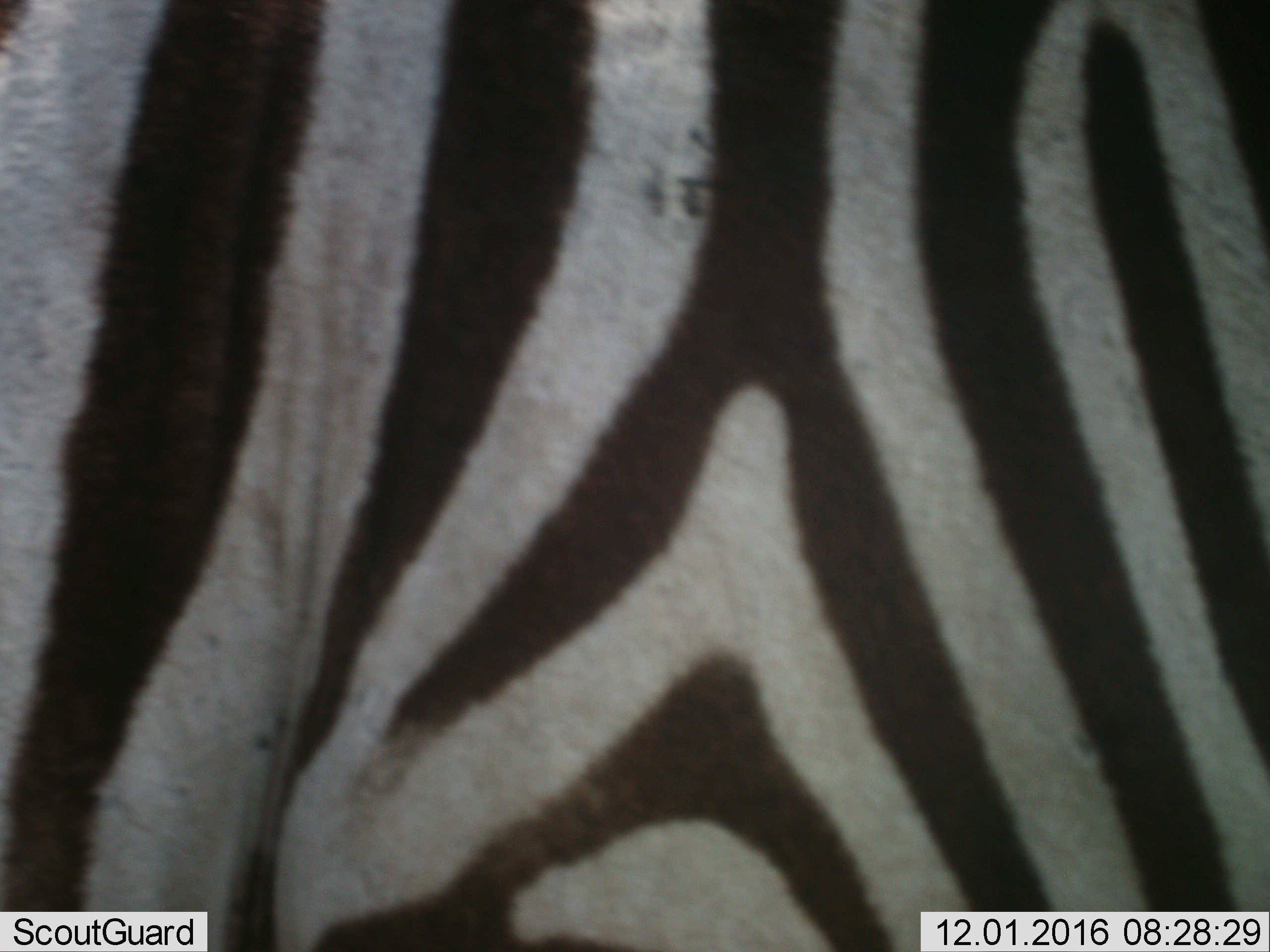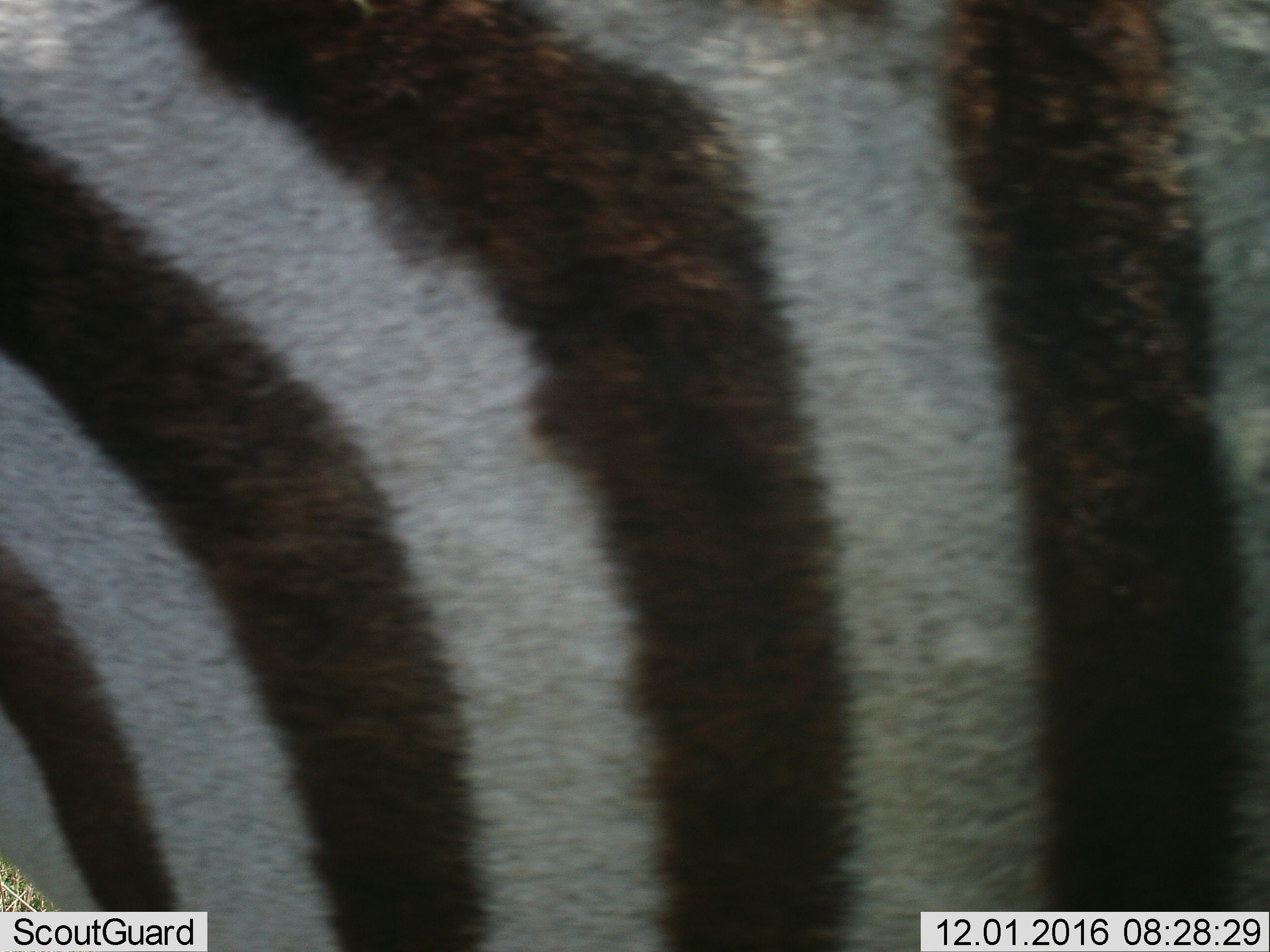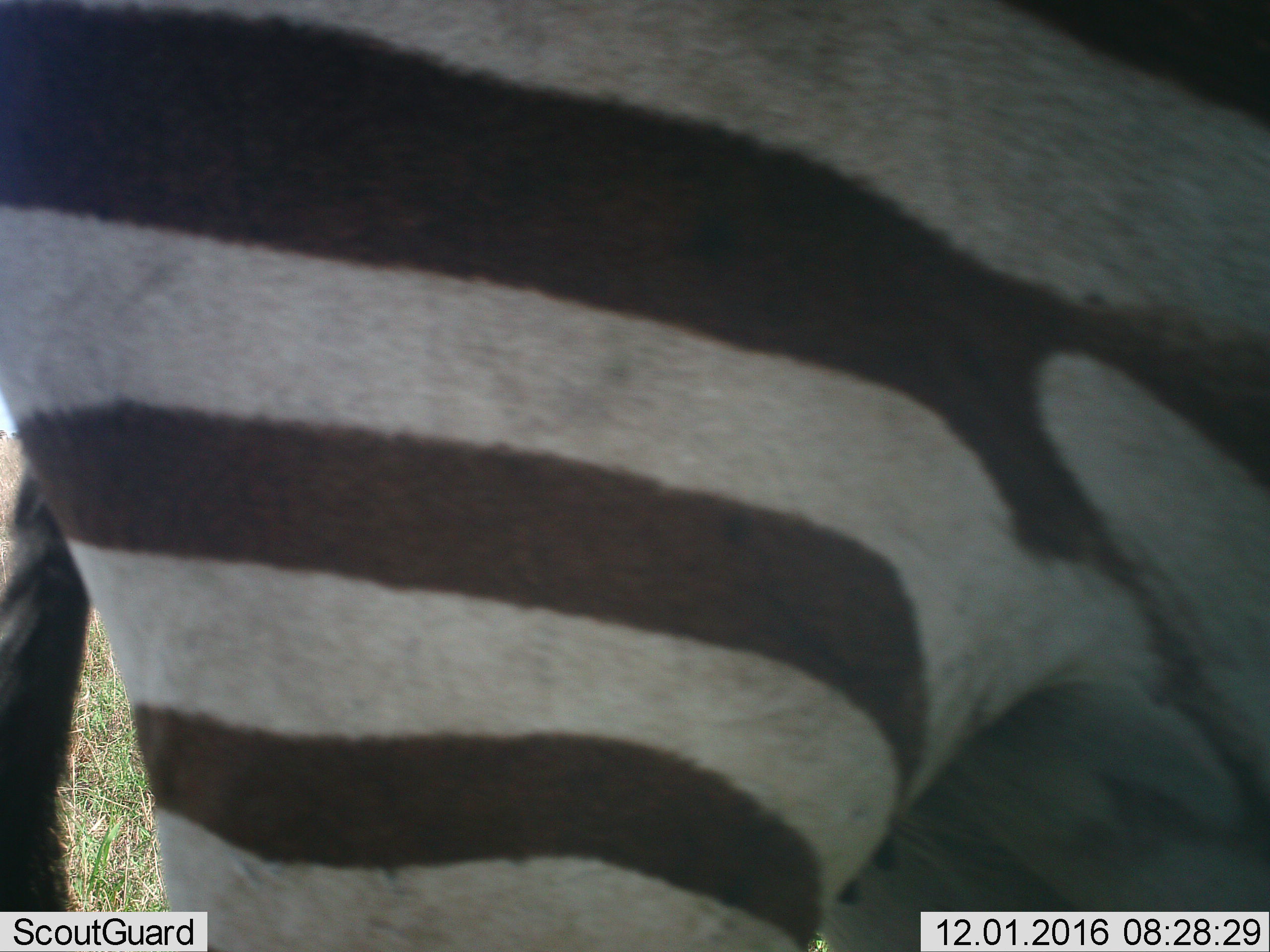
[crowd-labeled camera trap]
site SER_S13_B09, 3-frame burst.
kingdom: Animalia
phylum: Chordata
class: Mammalia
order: Perissodactyla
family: Equidae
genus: Equus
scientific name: Equus quagga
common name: plains zebra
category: zebraplains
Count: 1.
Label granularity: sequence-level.